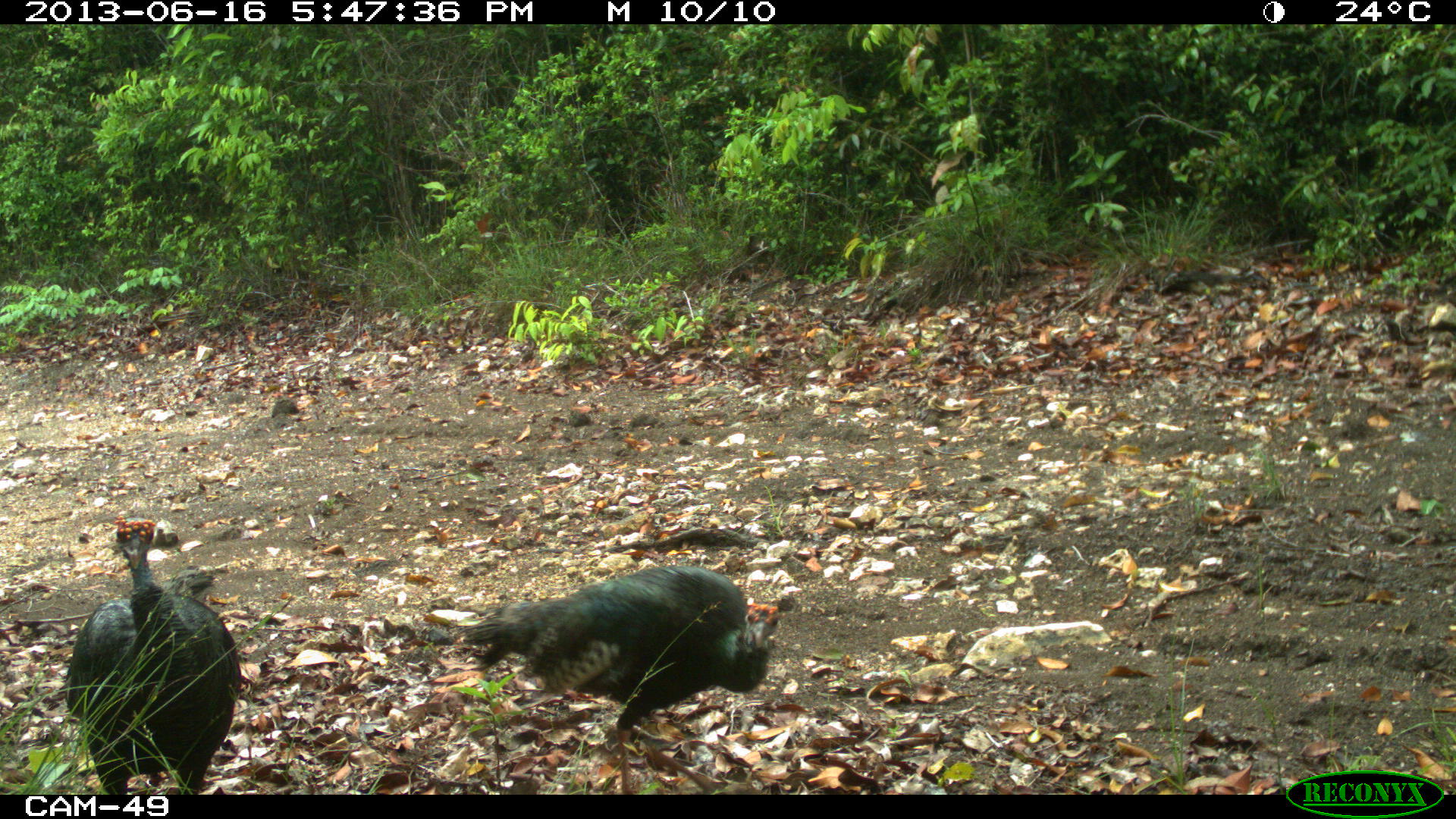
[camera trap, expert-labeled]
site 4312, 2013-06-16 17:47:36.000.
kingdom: Animalia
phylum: Chordata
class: Aves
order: Galliformes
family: Phasianidae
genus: Meleagris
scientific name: Meleagris ocellata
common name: ocellated turkey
Meleagris ocellata (ocellated turkey), count 2.